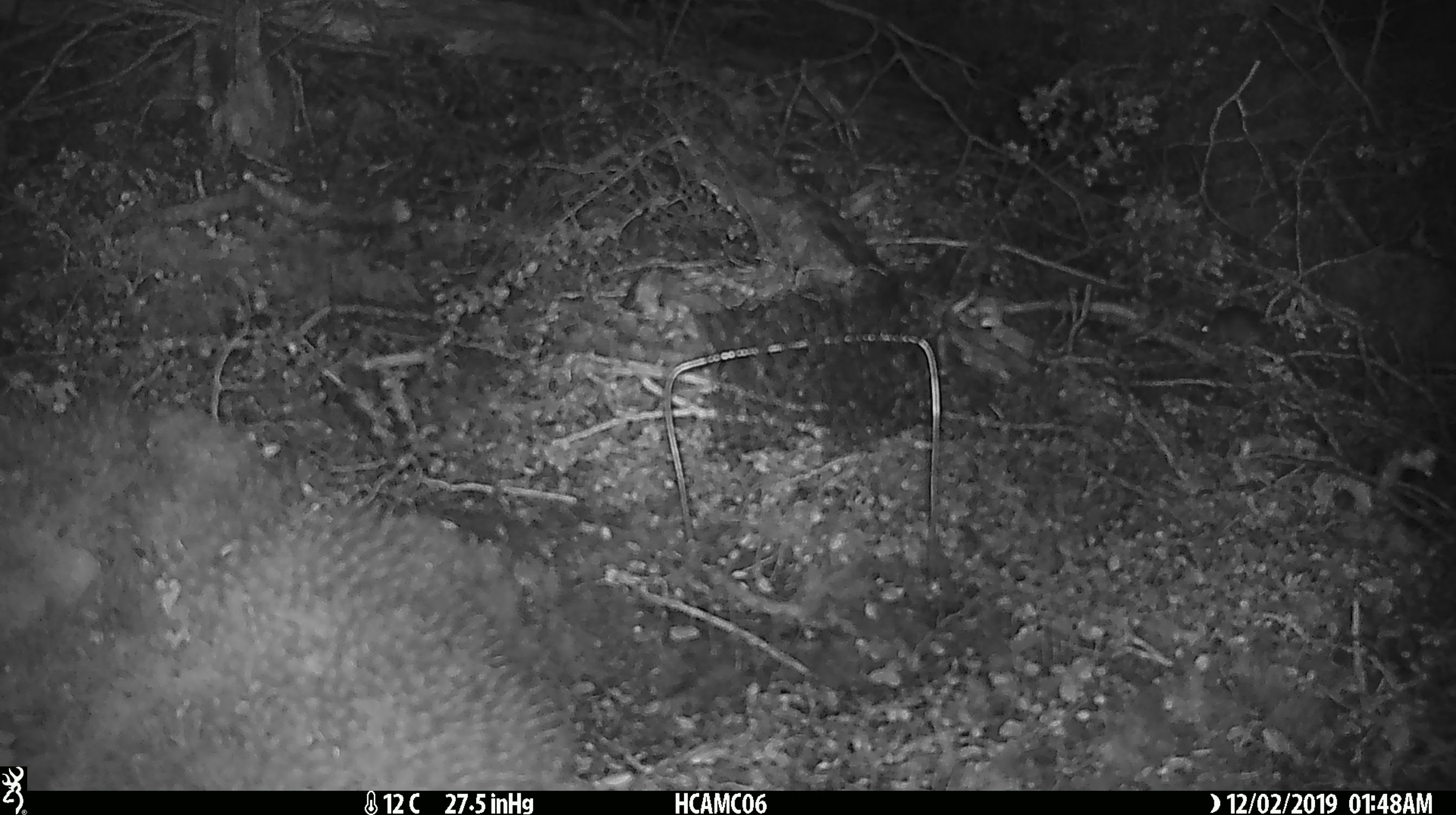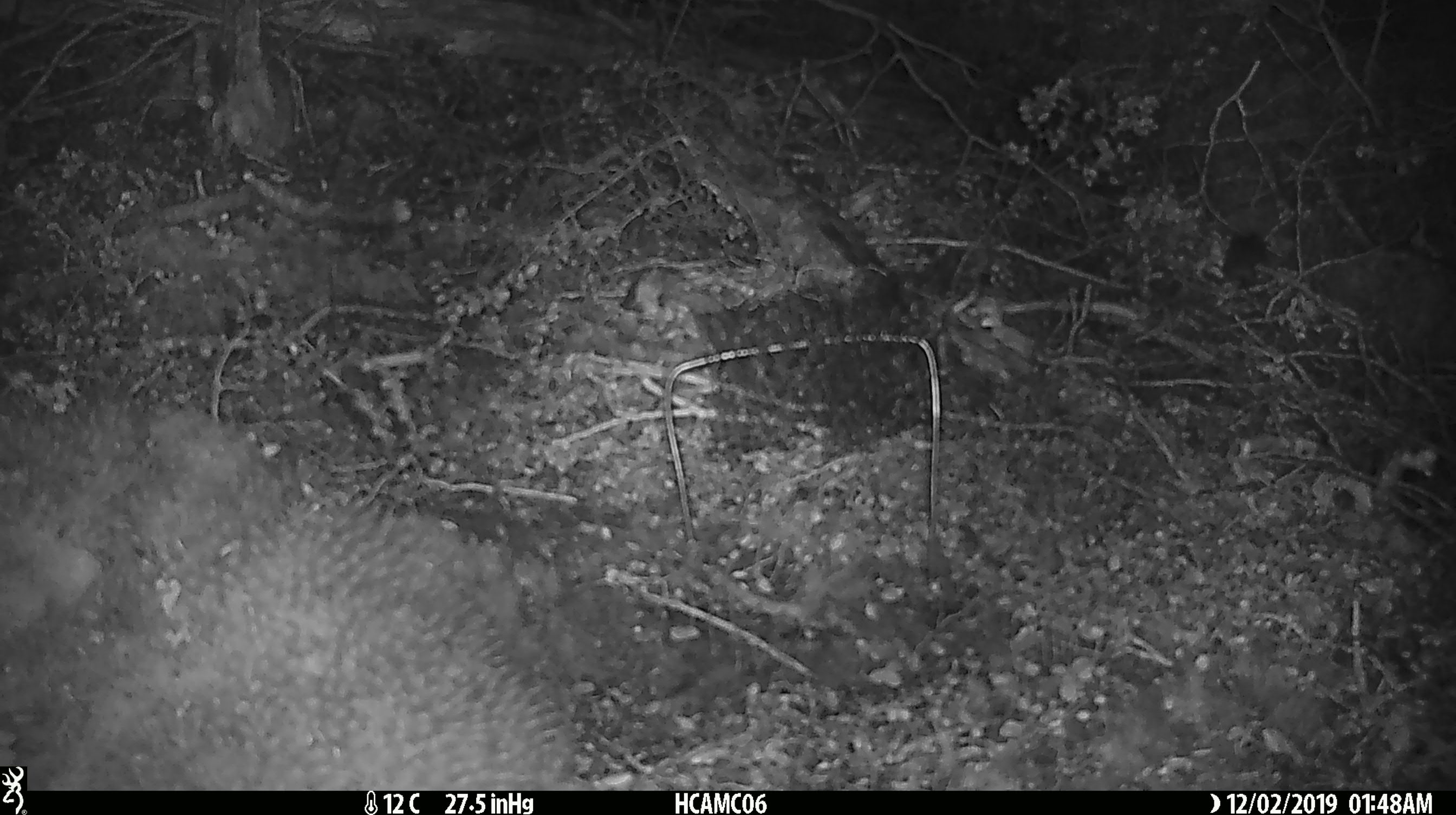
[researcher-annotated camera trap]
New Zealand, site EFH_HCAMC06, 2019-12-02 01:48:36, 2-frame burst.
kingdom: Animalia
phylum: Chordata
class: Mammalia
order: Rodentia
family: Muridae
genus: Mus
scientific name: Mus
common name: mouse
Mouse (Mus).